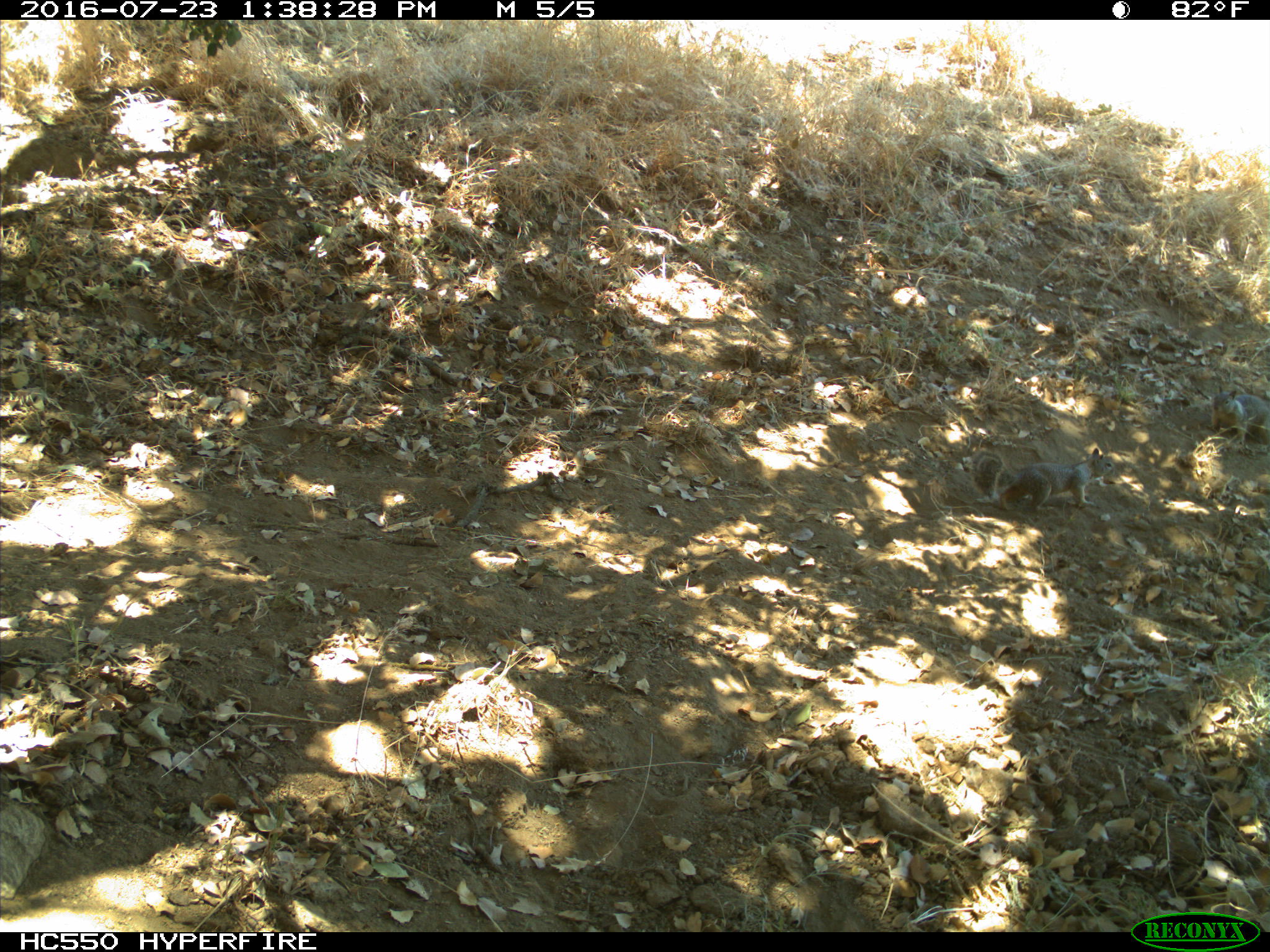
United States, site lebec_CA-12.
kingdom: Animalia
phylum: Chordata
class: Mammalia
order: Rodentia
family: Sciuridae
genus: Otospermophilus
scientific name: Otospermophilus beecheyi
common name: california ground squirrel